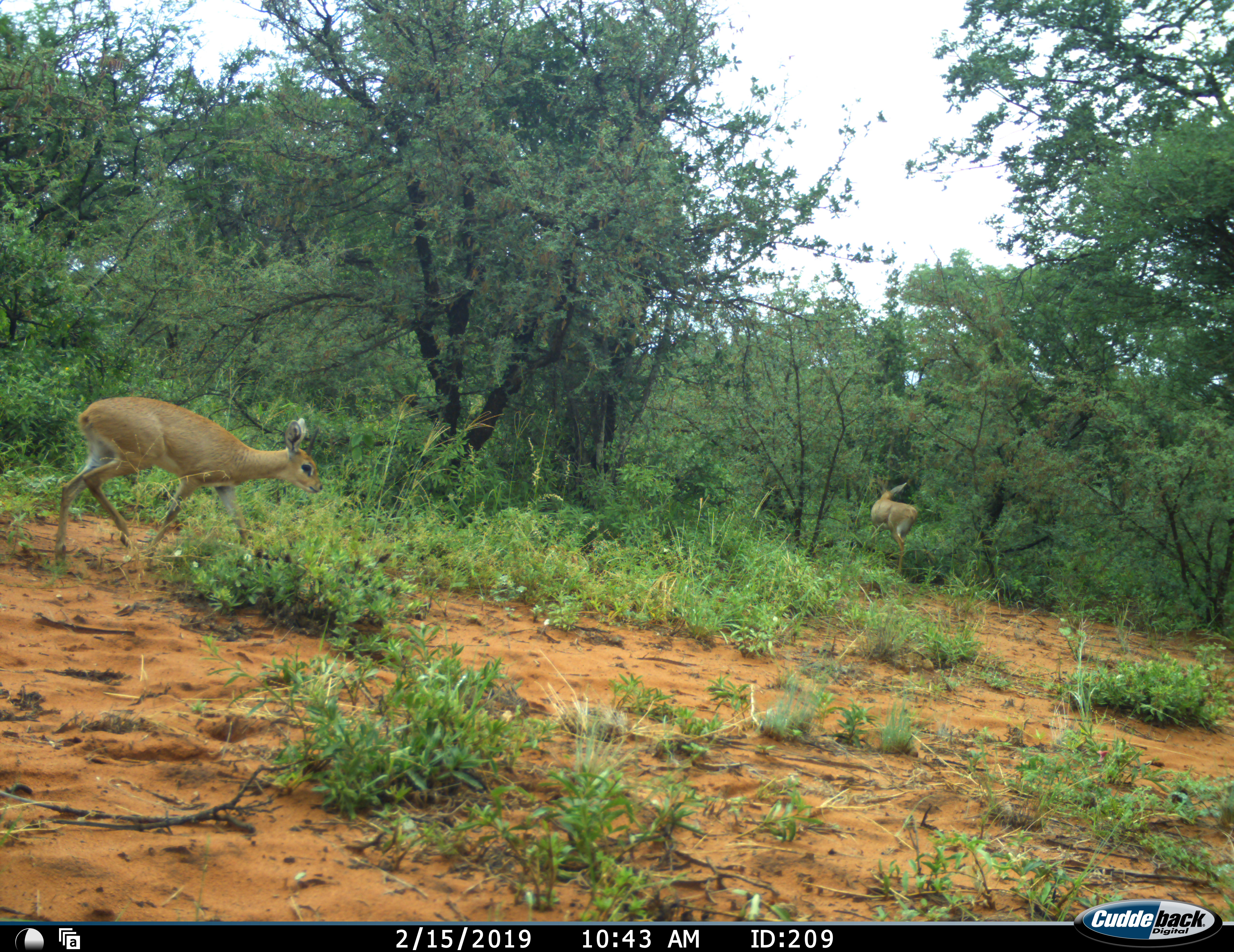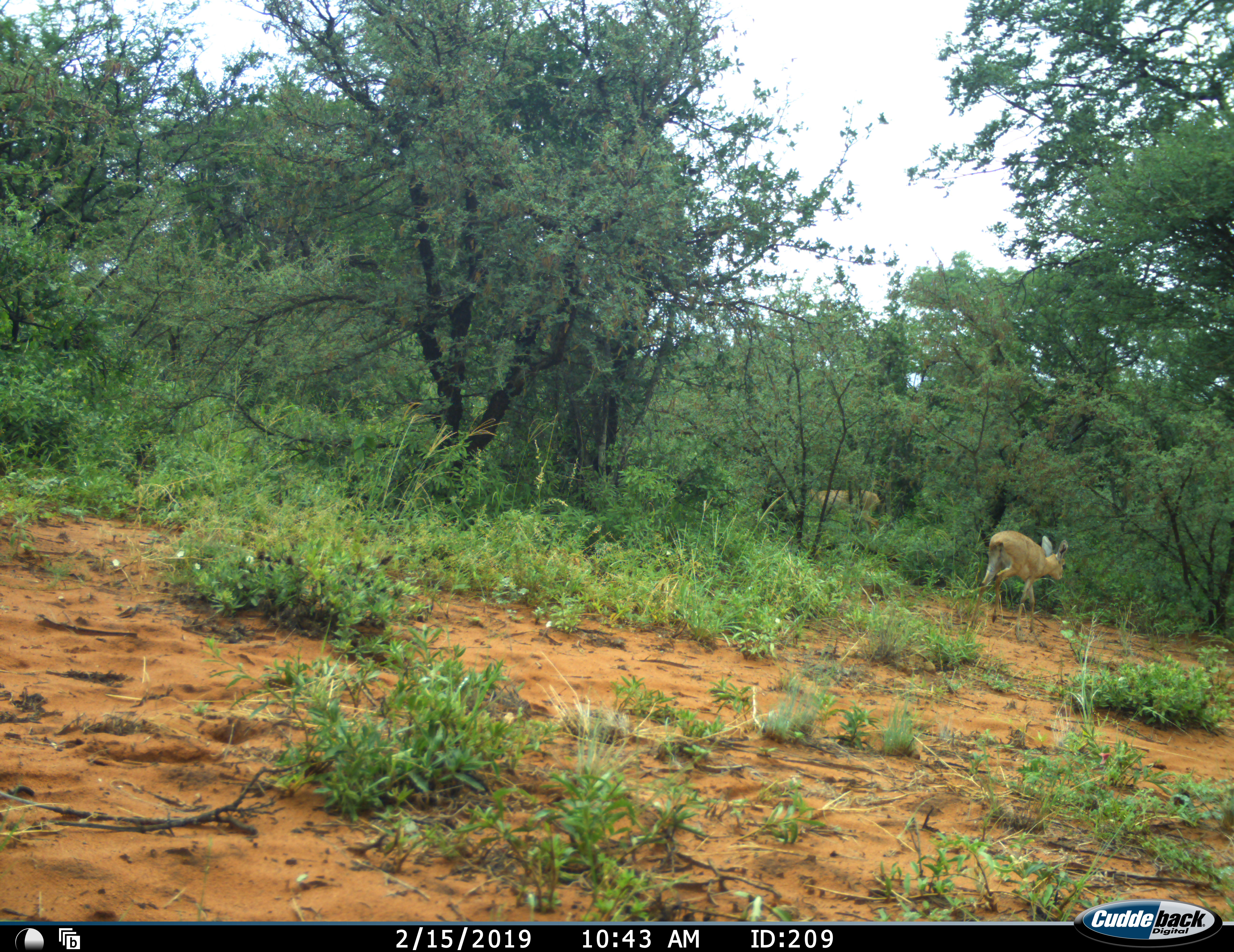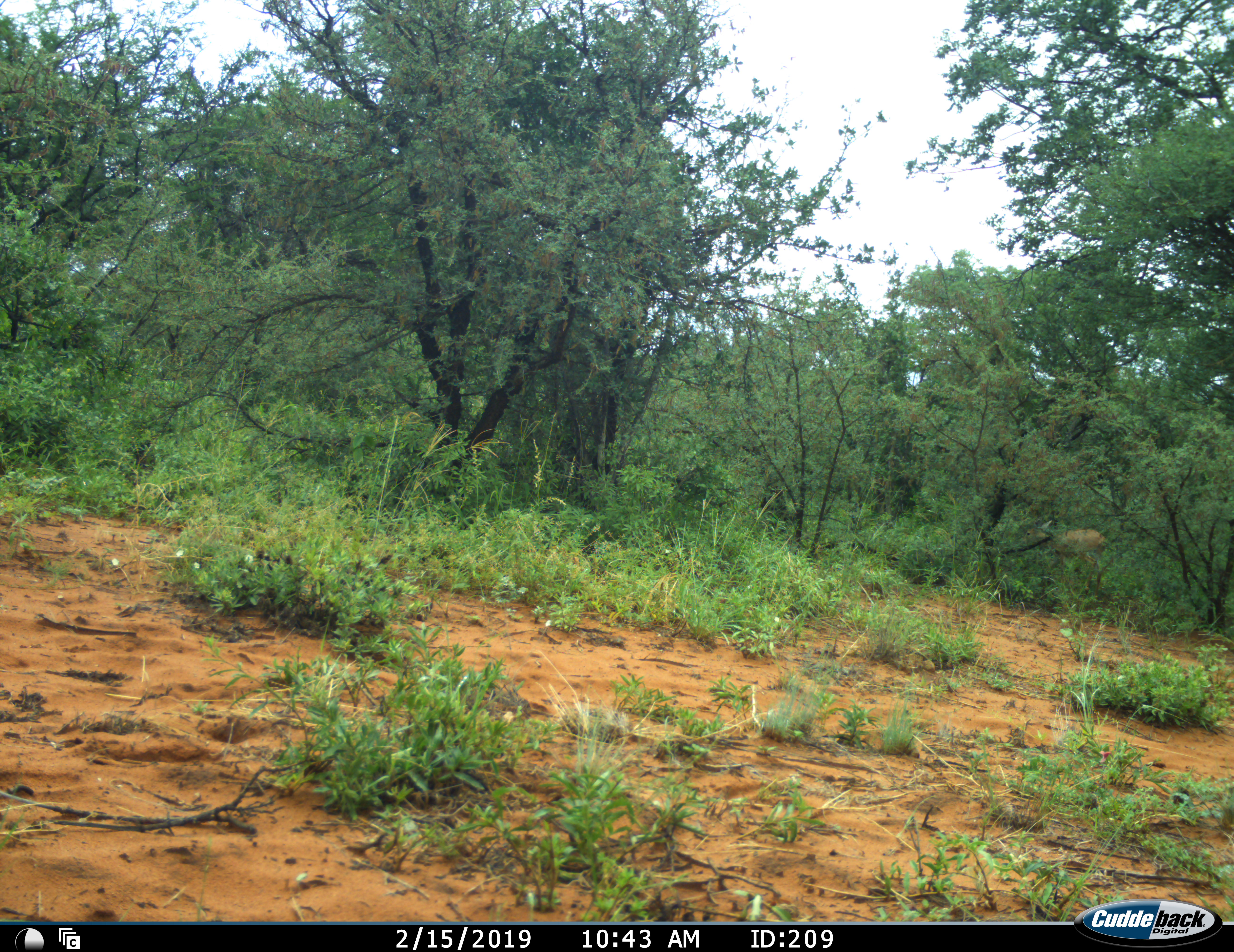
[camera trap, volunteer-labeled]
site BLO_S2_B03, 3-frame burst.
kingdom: Animalia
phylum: Chordata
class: Mammalia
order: Artiodactyla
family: Bovidae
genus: Madoqua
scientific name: Madoqua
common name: dik-dik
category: dikdik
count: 2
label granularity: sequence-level